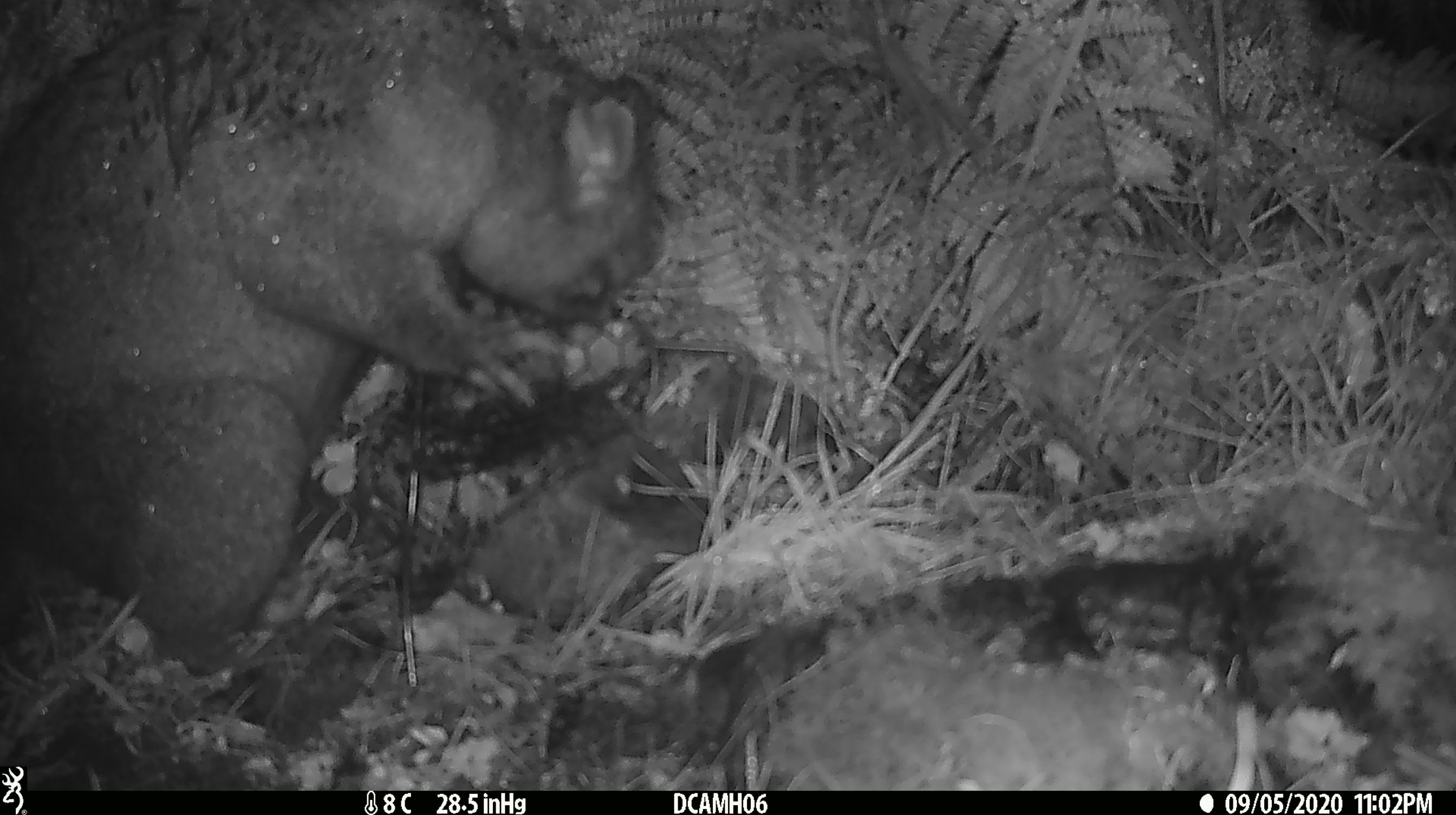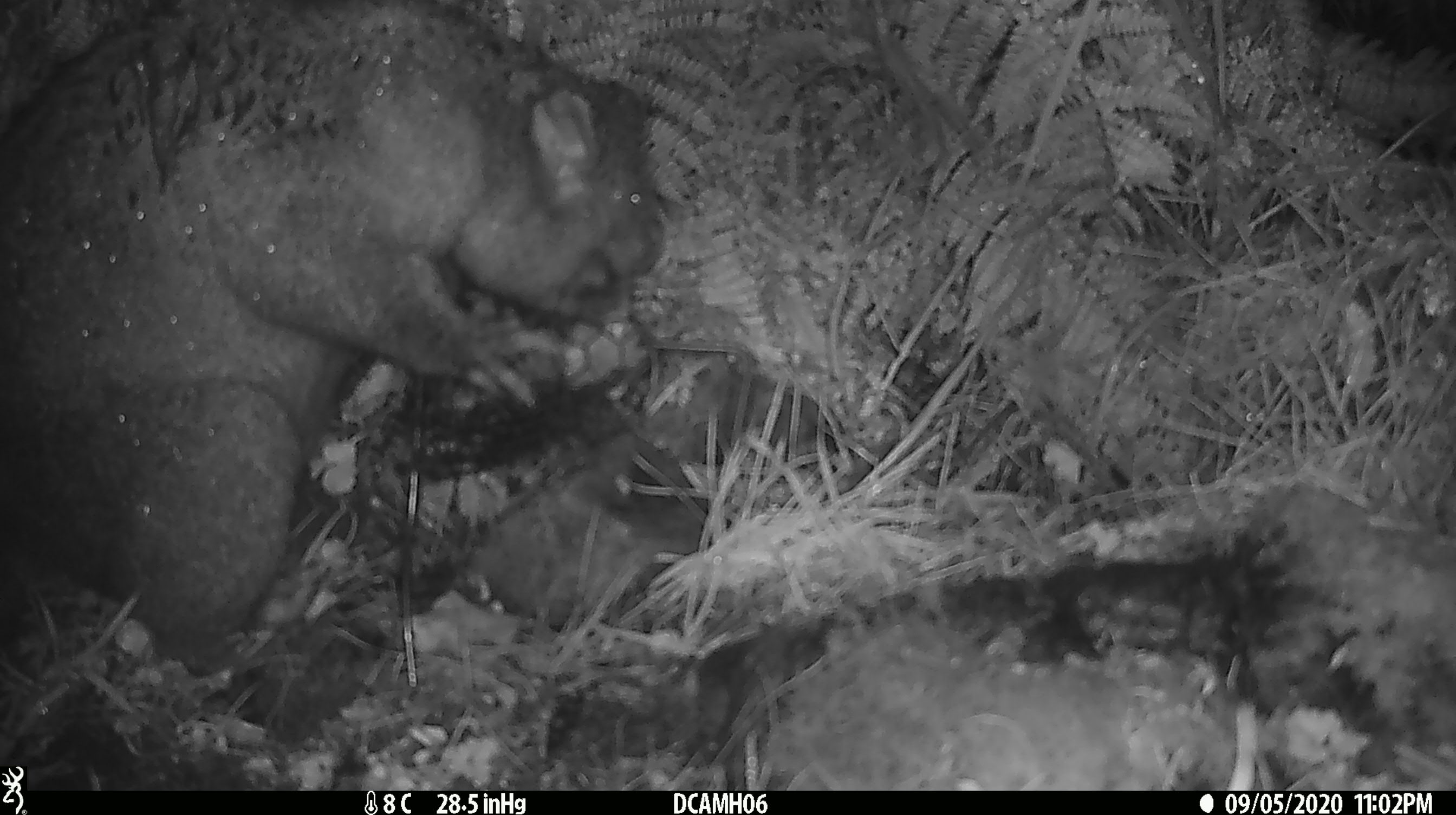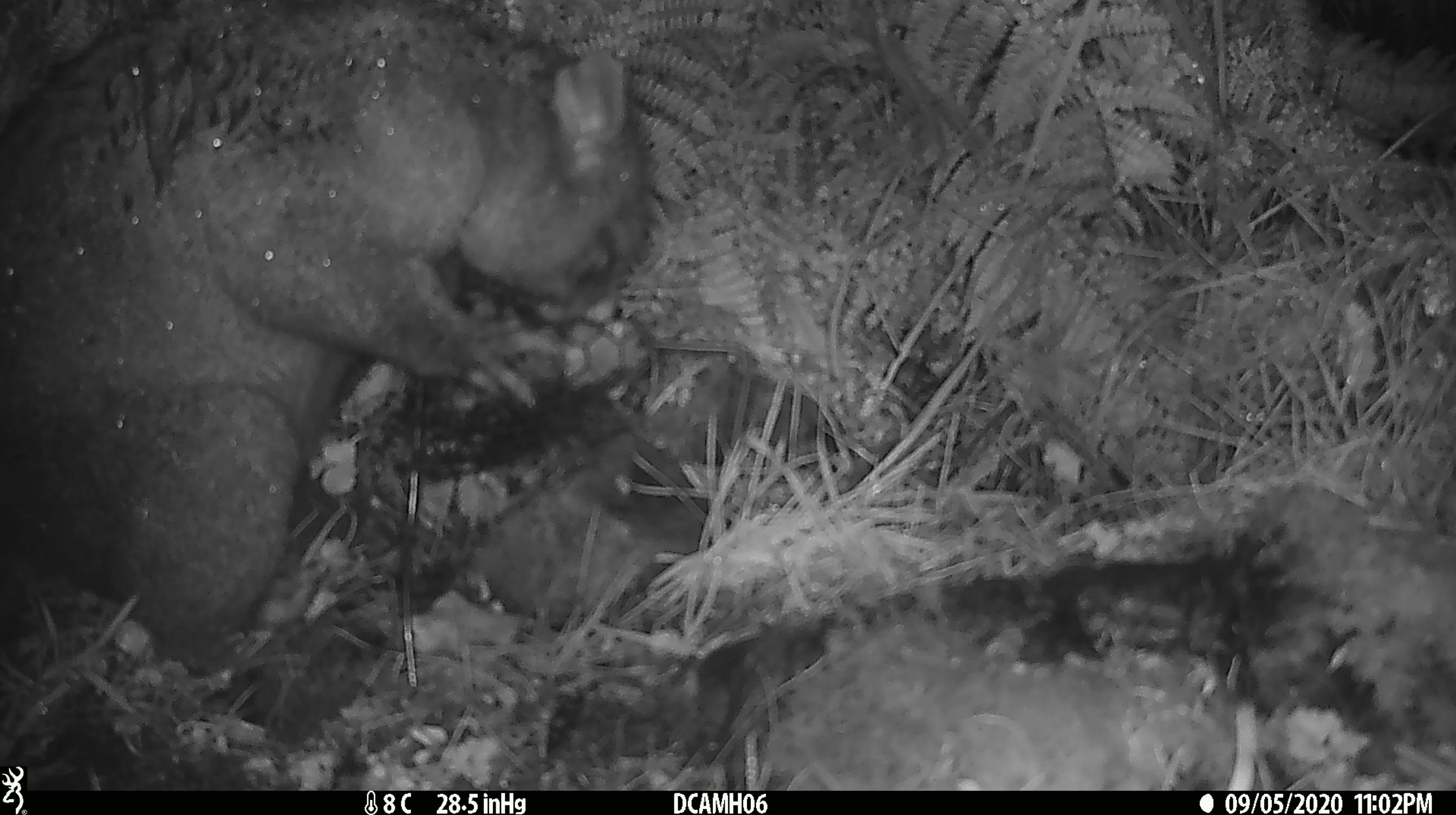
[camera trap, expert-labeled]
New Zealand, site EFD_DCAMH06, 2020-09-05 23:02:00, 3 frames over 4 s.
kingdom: Animalia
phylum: Chordata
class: Mammalia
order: Diprotodontia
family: Phalangeridae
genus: Trichosurus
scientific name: Trichosurus vulpecula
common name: common brushtail possum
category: possum